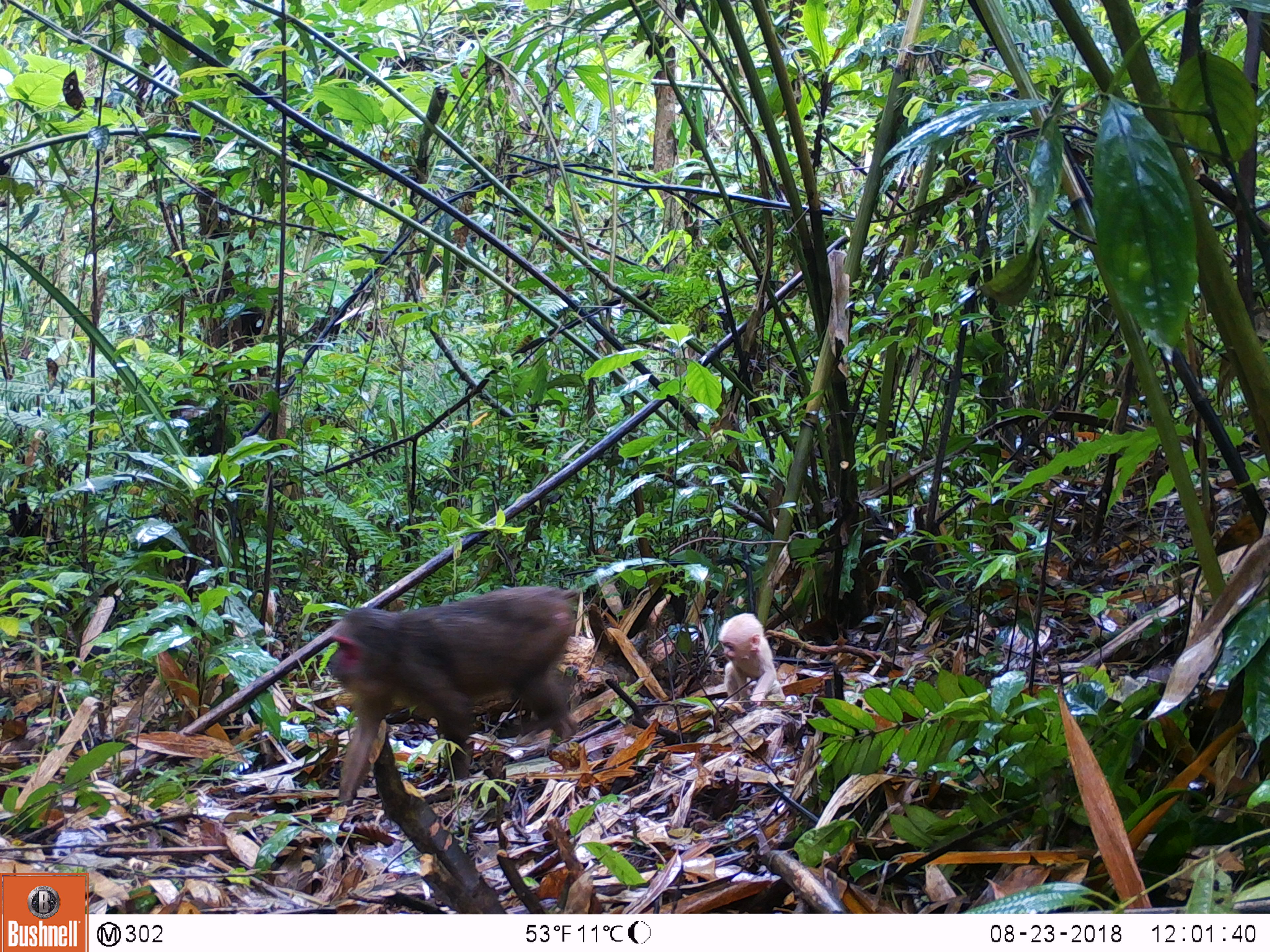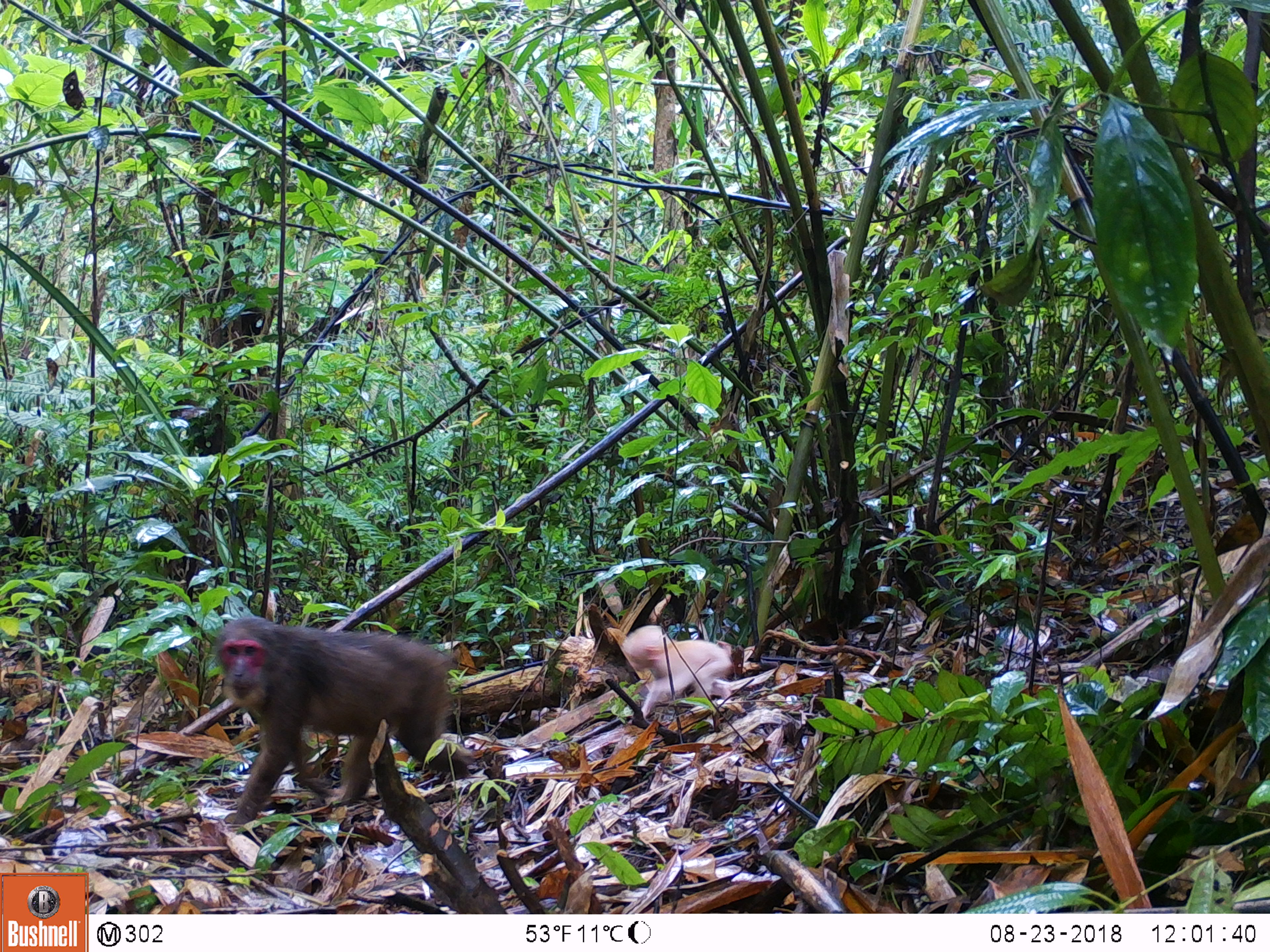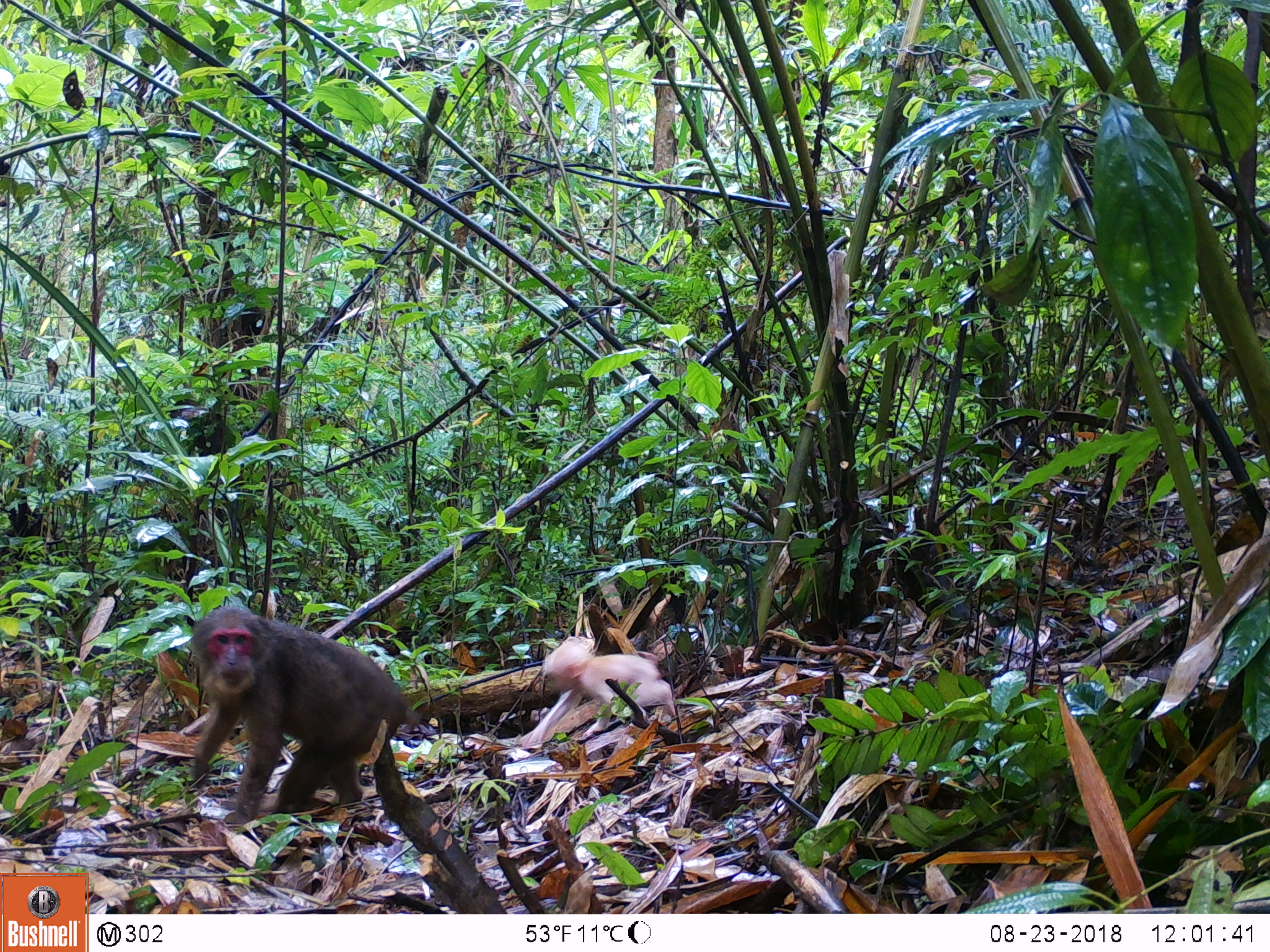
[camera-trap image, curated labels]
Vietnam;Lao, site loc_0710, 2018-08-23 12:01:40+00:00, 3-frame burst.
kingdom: Animalia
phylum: Chordata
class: Mammalia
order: Primates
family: Cercopithecidae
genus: Macaca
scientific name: Macaca arctoides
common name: stump-tailed macaque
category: stump tailed macaque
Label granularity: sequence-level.